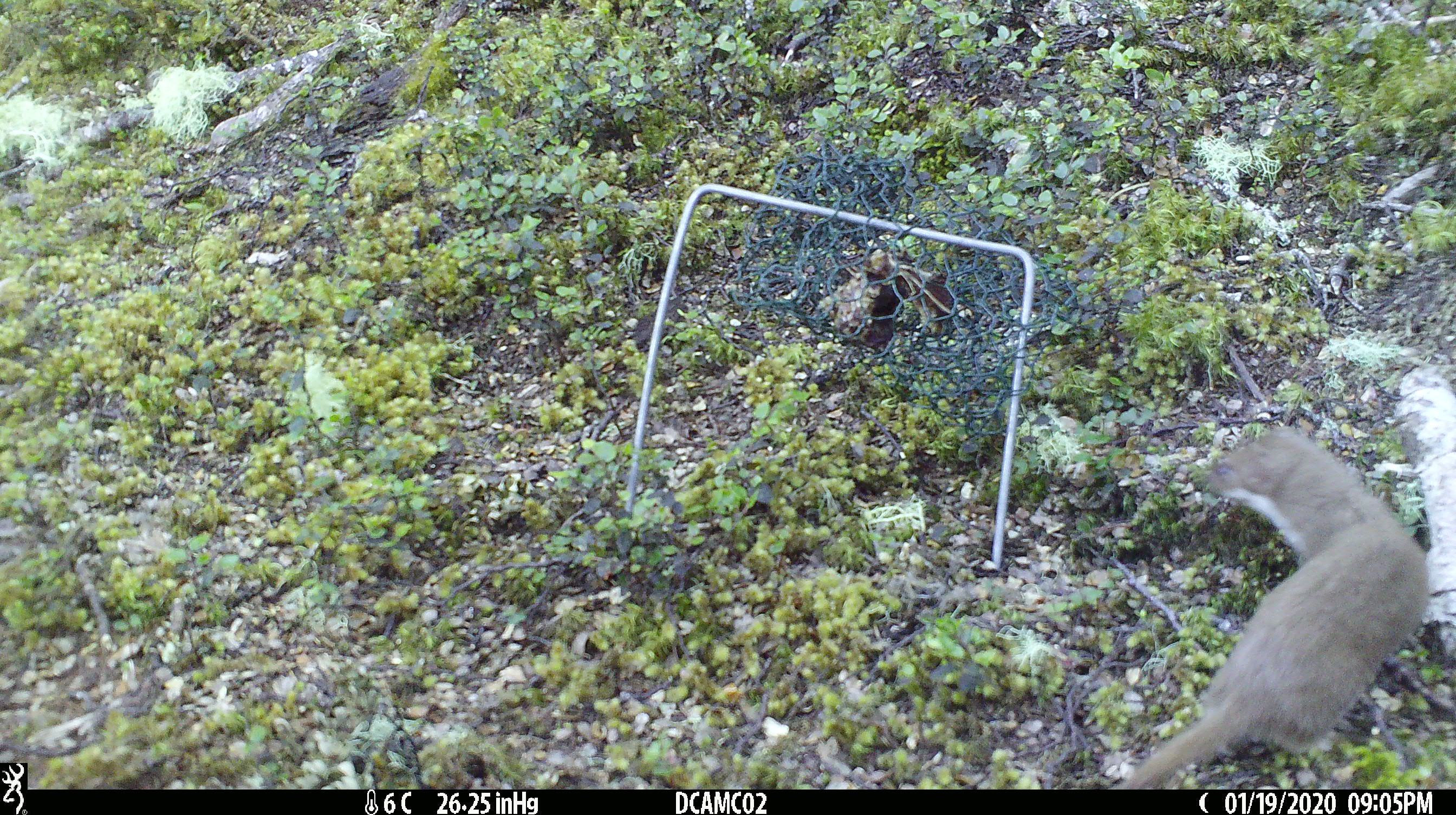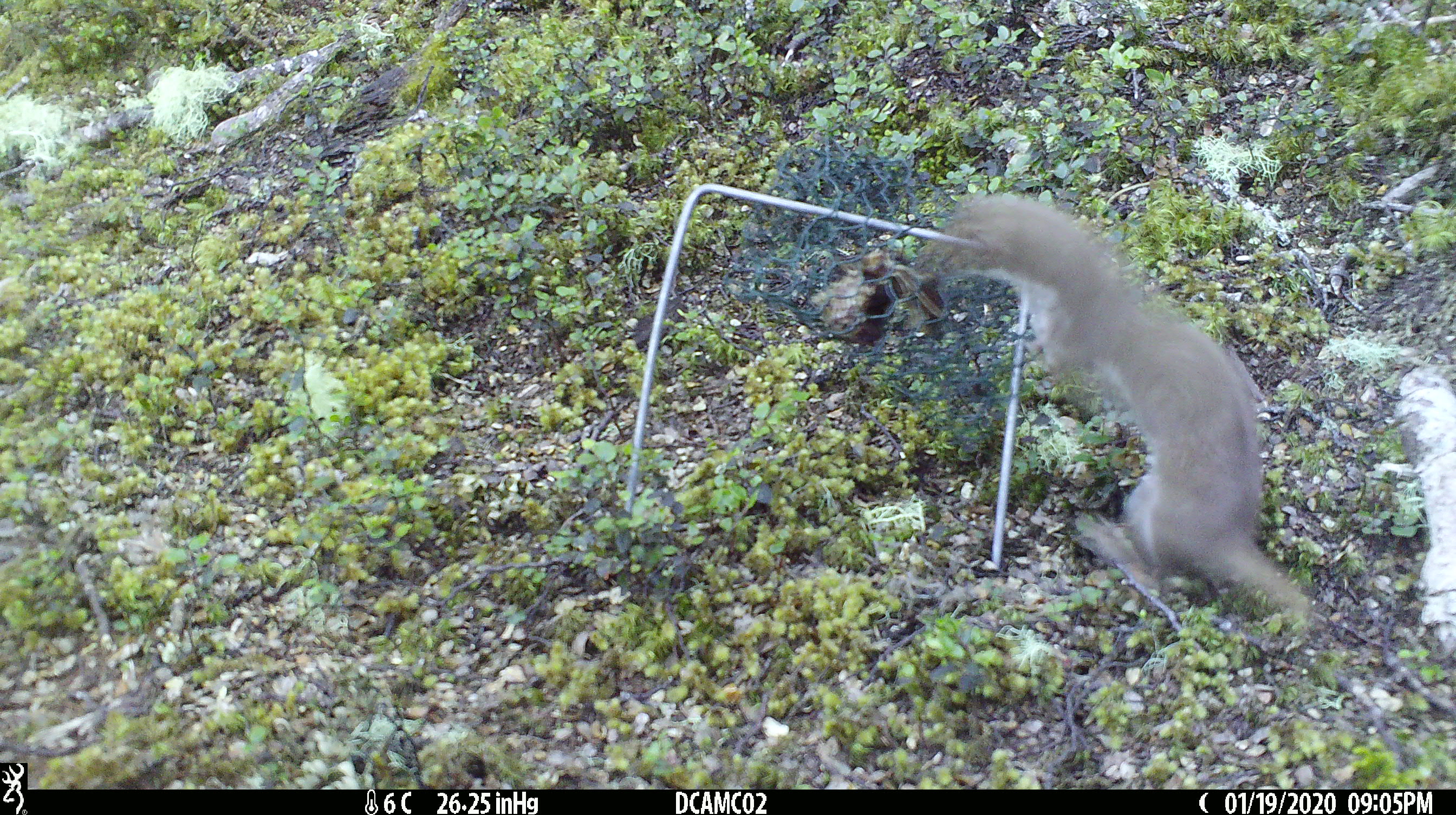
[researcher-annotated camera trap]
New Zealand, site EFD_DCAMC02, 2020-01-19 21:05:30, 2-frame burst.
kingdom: Animalia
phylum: Chordata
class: Mammalia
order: Carnivora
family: Mustelidae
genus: Mustela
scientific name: Mustela nivalis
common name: least weasel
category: weasel